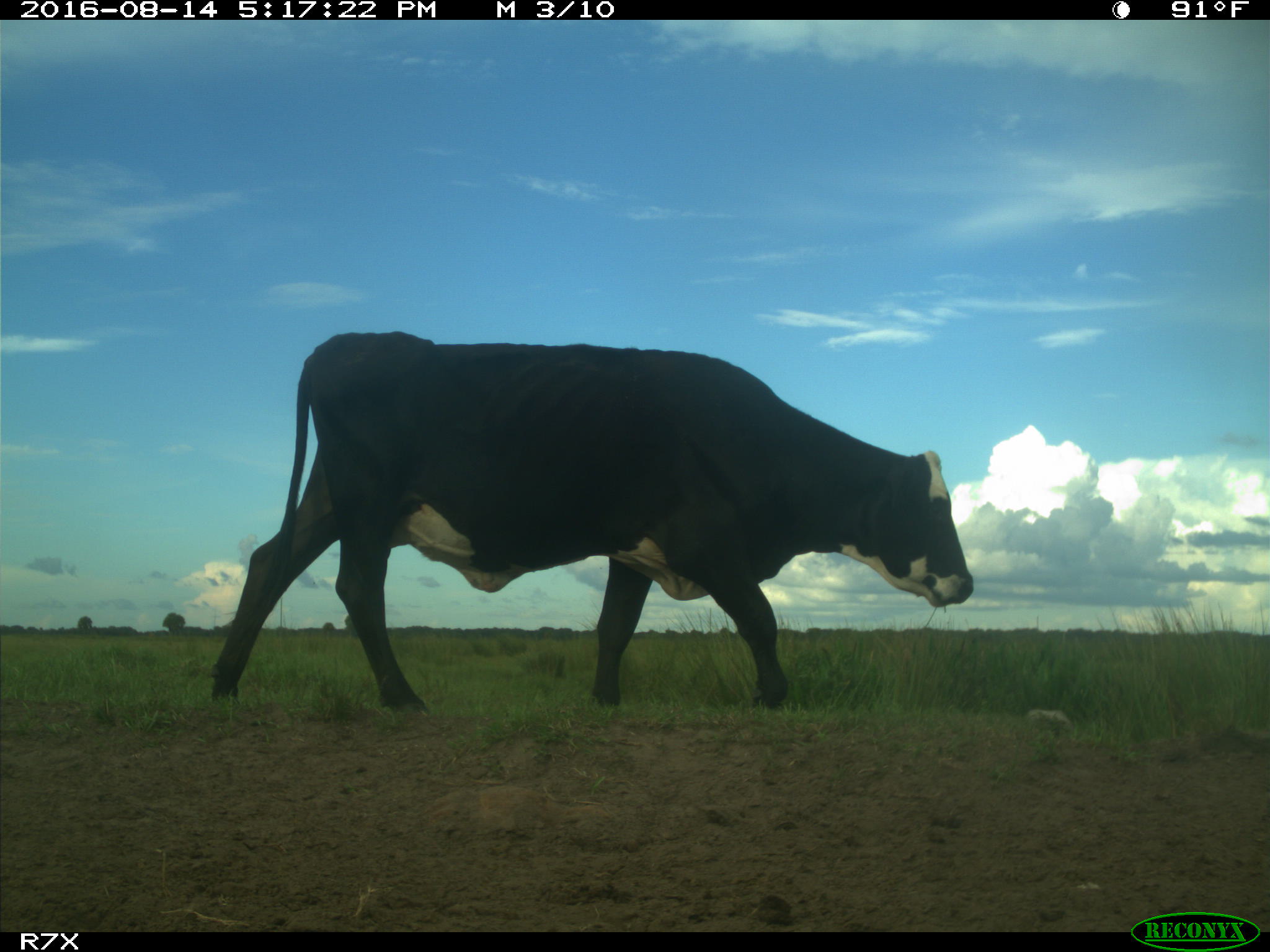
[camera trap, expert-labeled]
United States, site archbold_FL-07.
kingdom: Animalia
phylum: Chordata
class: Mammalia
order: Artiodactyla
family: Bovidae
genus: Bos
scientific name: Bos taurus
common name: domestic cow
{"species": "Bos taurus (domestic cow)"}